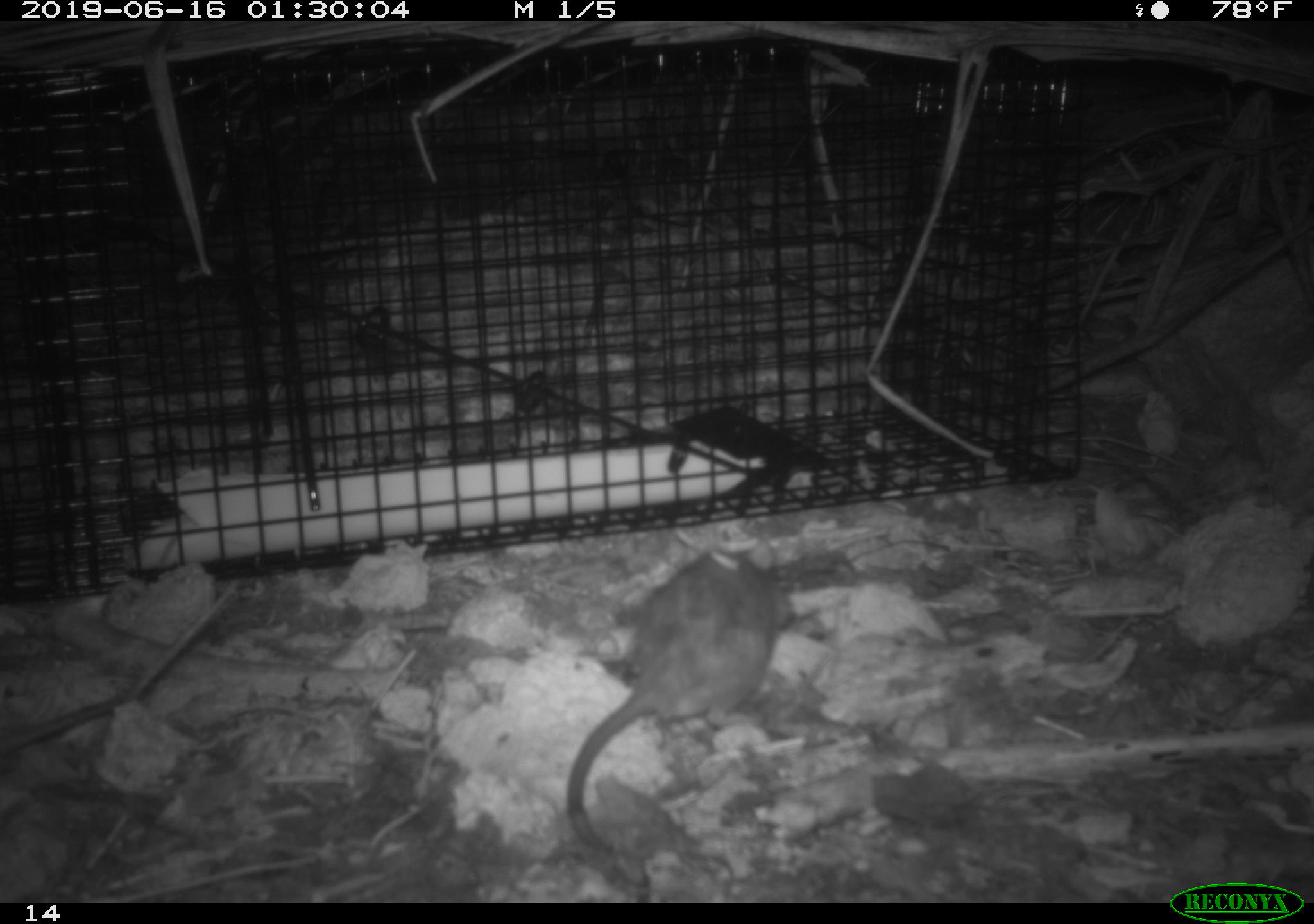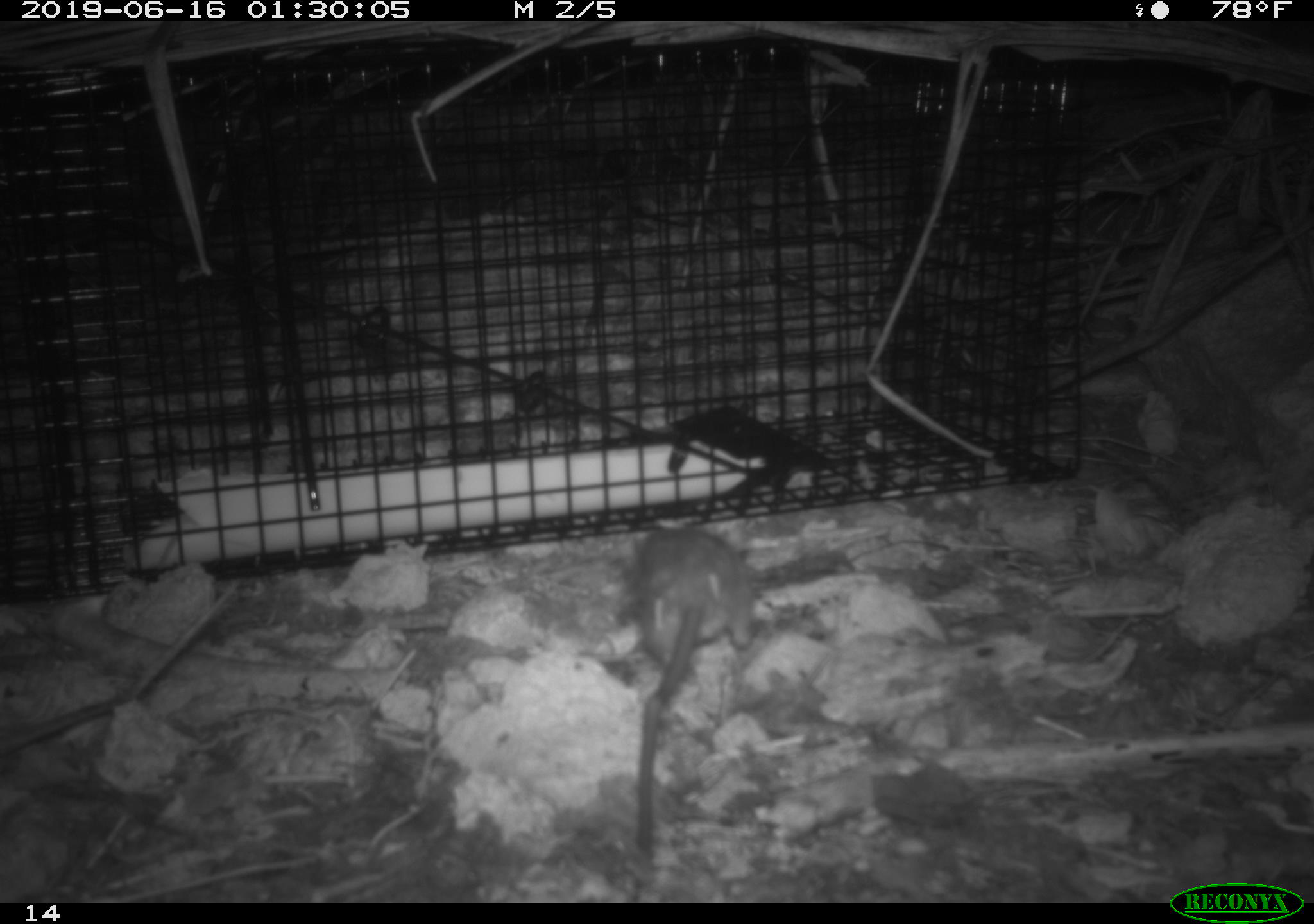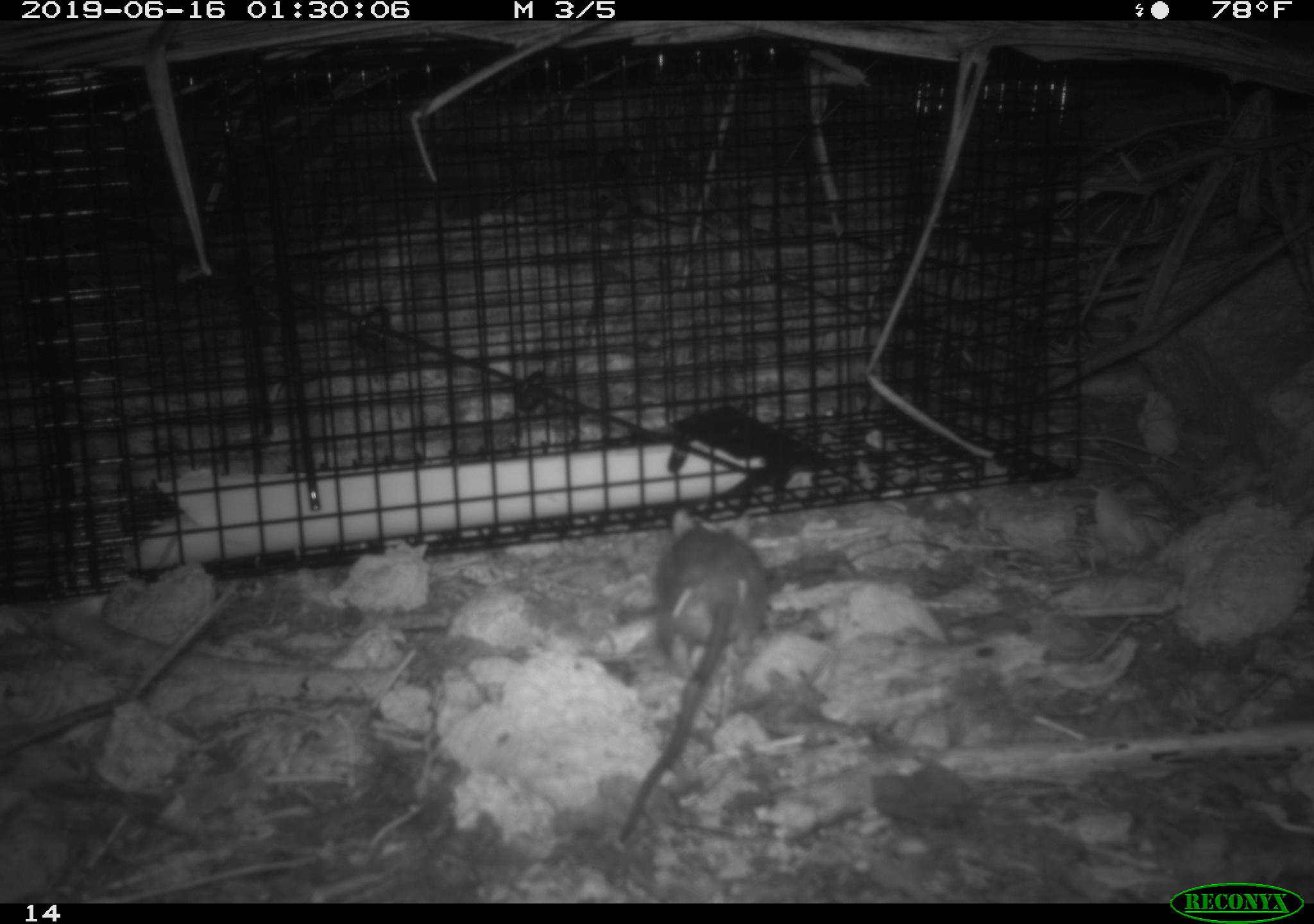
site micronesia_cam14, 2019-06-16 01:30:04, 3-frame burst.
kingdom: Animalia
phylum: Chordata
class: Mammalia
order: Rodentia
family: Muridae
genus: Rattus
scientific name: Rattus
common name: rat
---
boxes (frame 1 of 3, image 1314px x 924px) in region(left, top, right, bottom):
rat: region(562, 542, 789, 856)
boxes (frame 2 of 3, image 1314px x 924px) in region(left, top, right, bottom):
rat: region(622, 515, 763, 853)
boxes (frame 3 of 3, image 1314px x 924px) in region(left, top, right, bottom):
rat: region(614, 513, 776, 843)